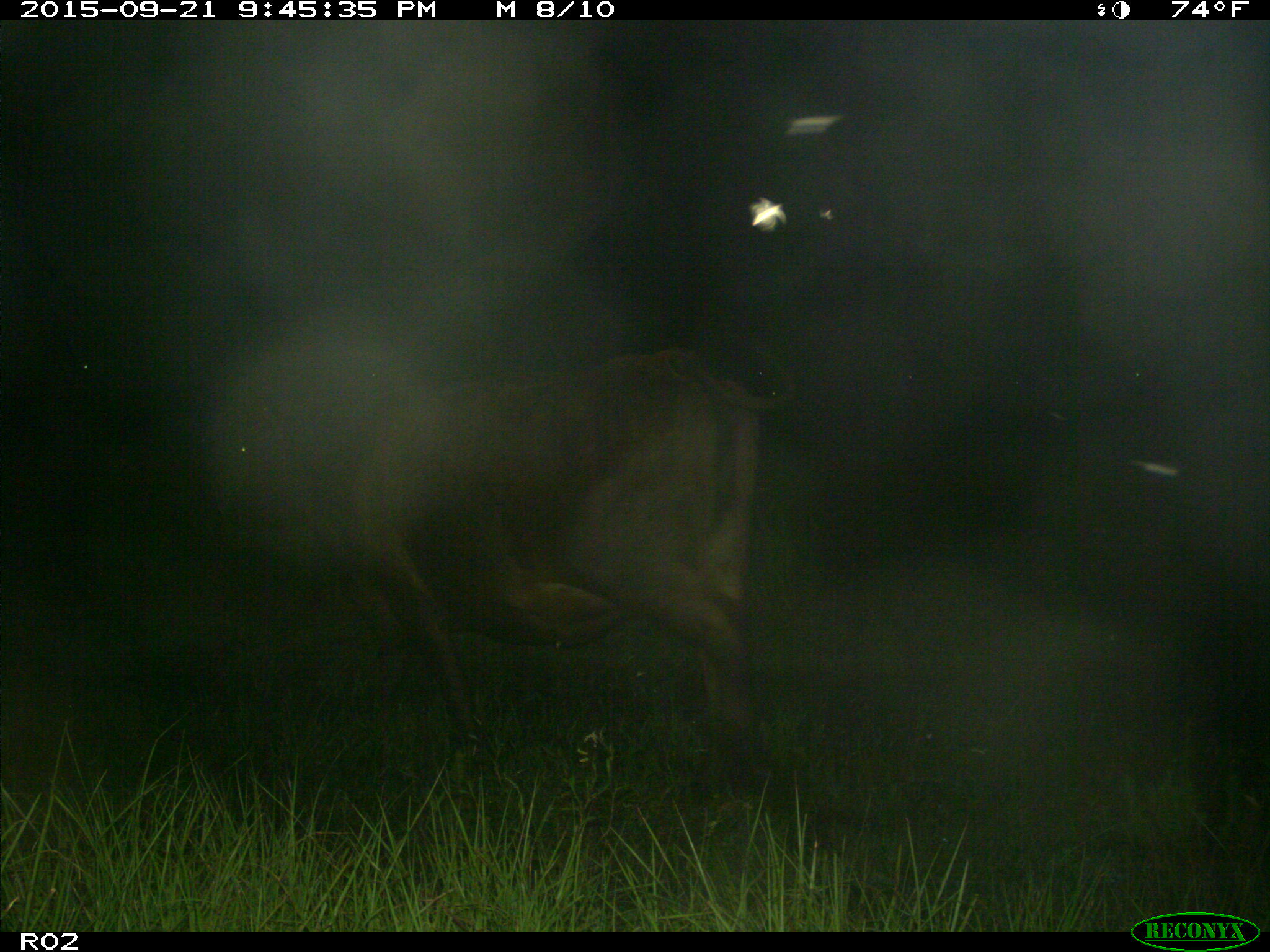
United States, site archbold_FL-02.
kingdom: Animalia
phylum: Chordata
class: Mammalia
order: Artiodactyla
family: Bovidae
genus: Bos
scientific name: Bos taurus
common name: domestic cow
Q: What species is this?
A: Bos taurus (domestic cow).